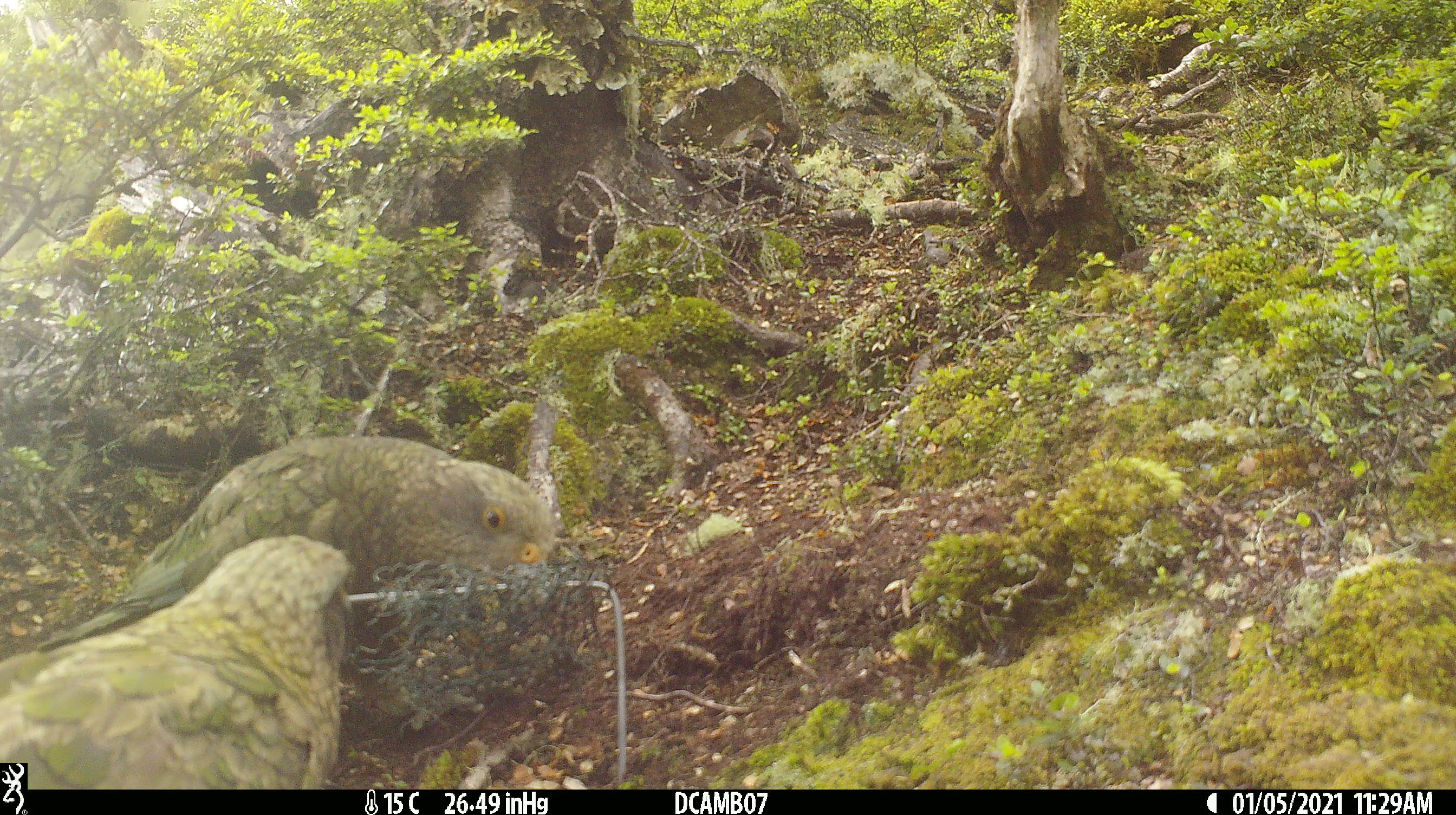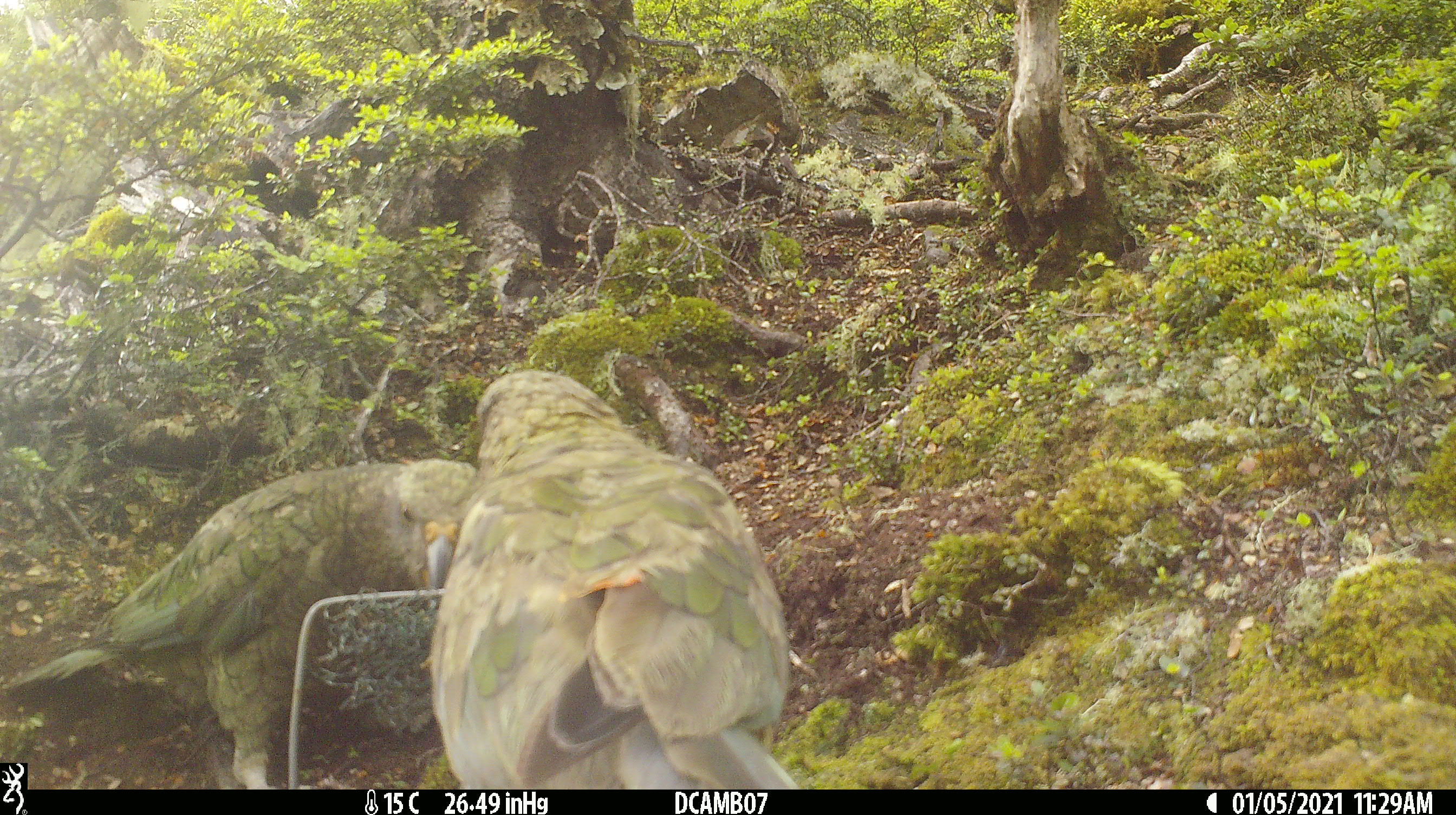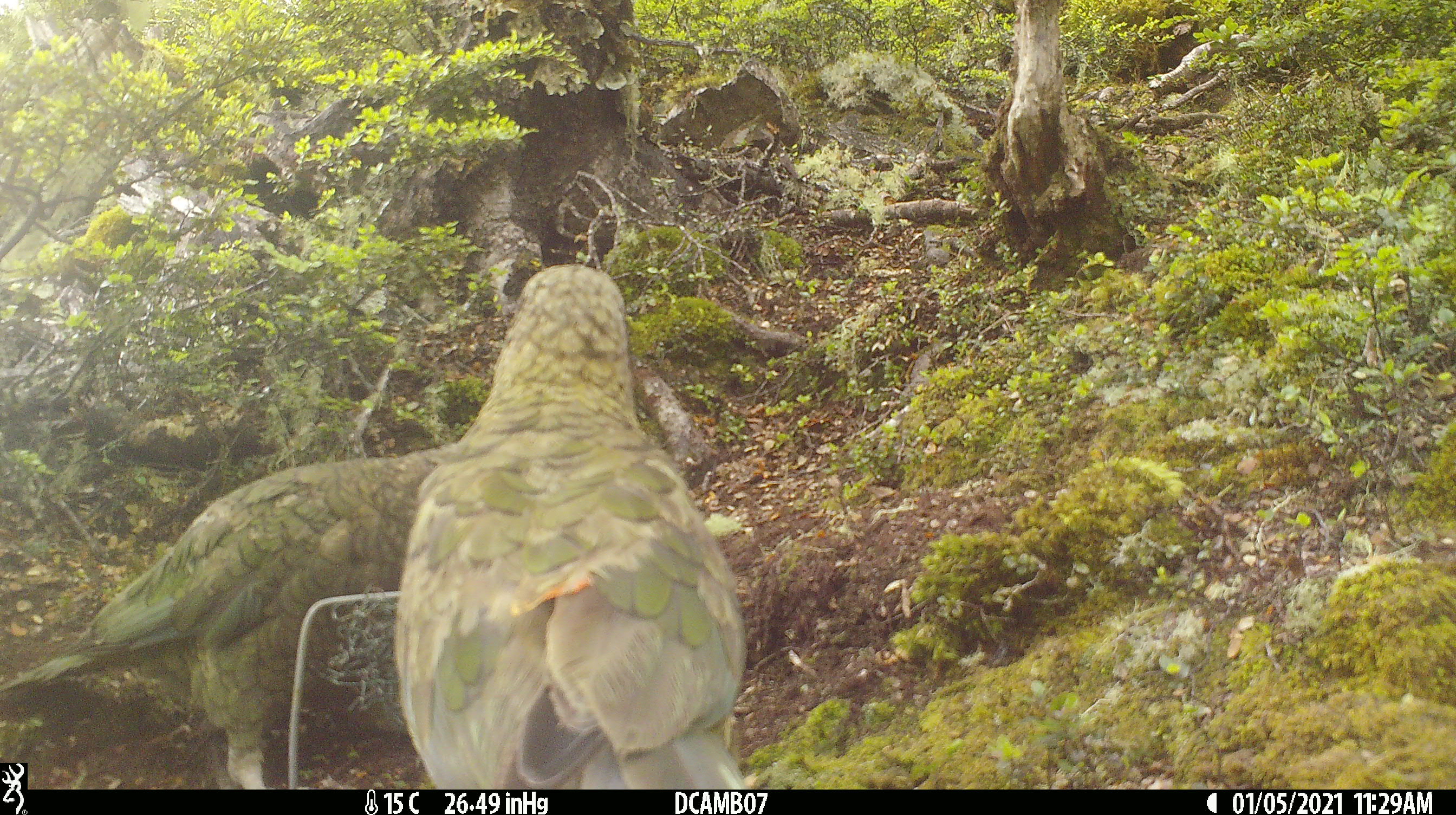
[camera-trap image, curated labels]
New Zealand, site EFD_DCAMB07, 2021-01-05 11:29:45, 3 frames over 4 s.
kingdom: Animalia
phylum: Chordata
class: Aves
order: Psittaciformes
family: Strigopidae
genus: Nestor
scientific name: Nestor notabilis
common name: kea